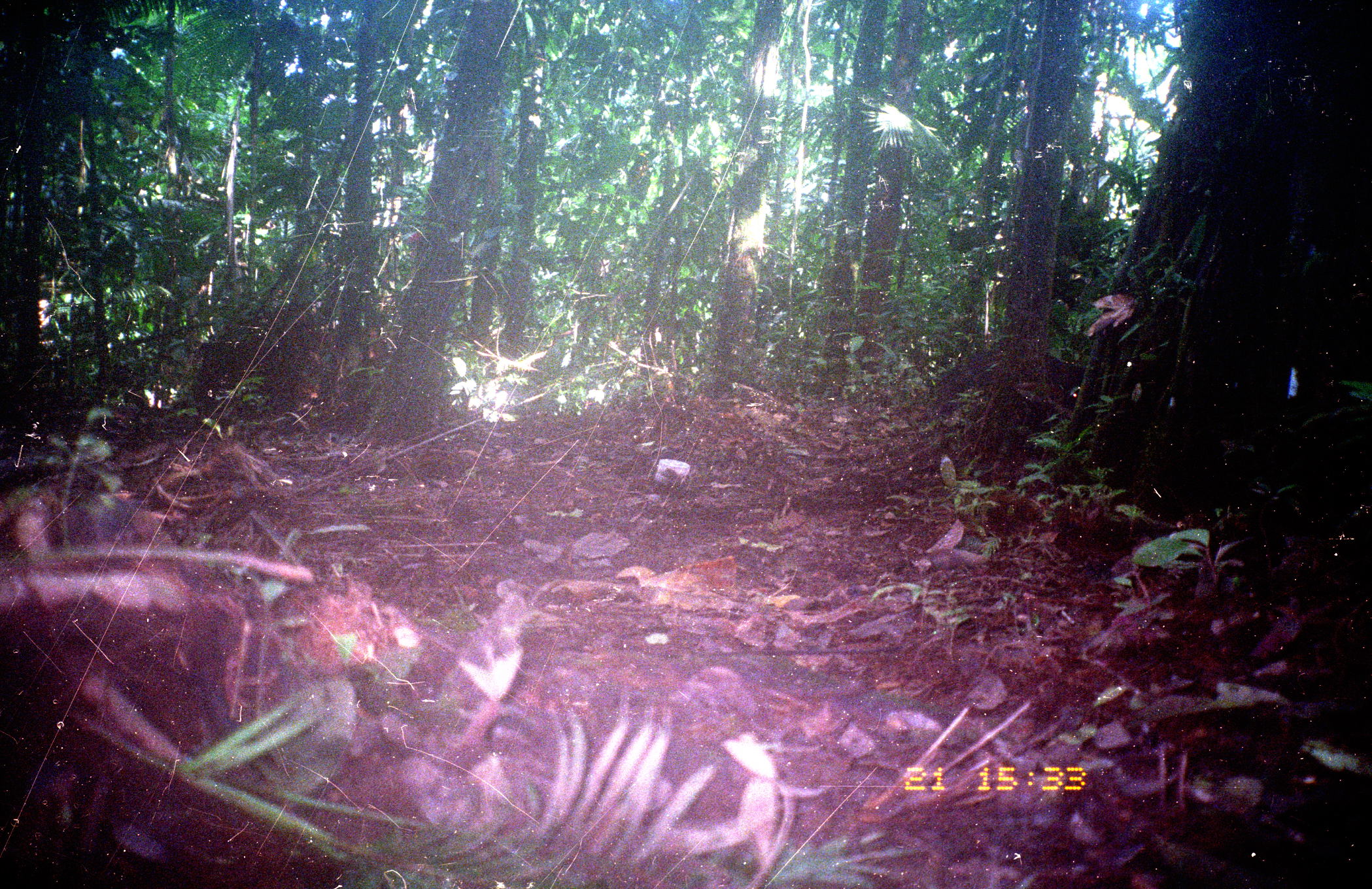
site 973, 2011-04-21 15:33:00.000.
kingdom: Animalia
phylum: Chordata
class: Mammalia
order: Artiodactyla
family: Tayassuidae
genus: Tayassu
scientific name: Tayassu pecari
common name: white-lipped peccary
Tayassu pecari (white-lipped peccary).